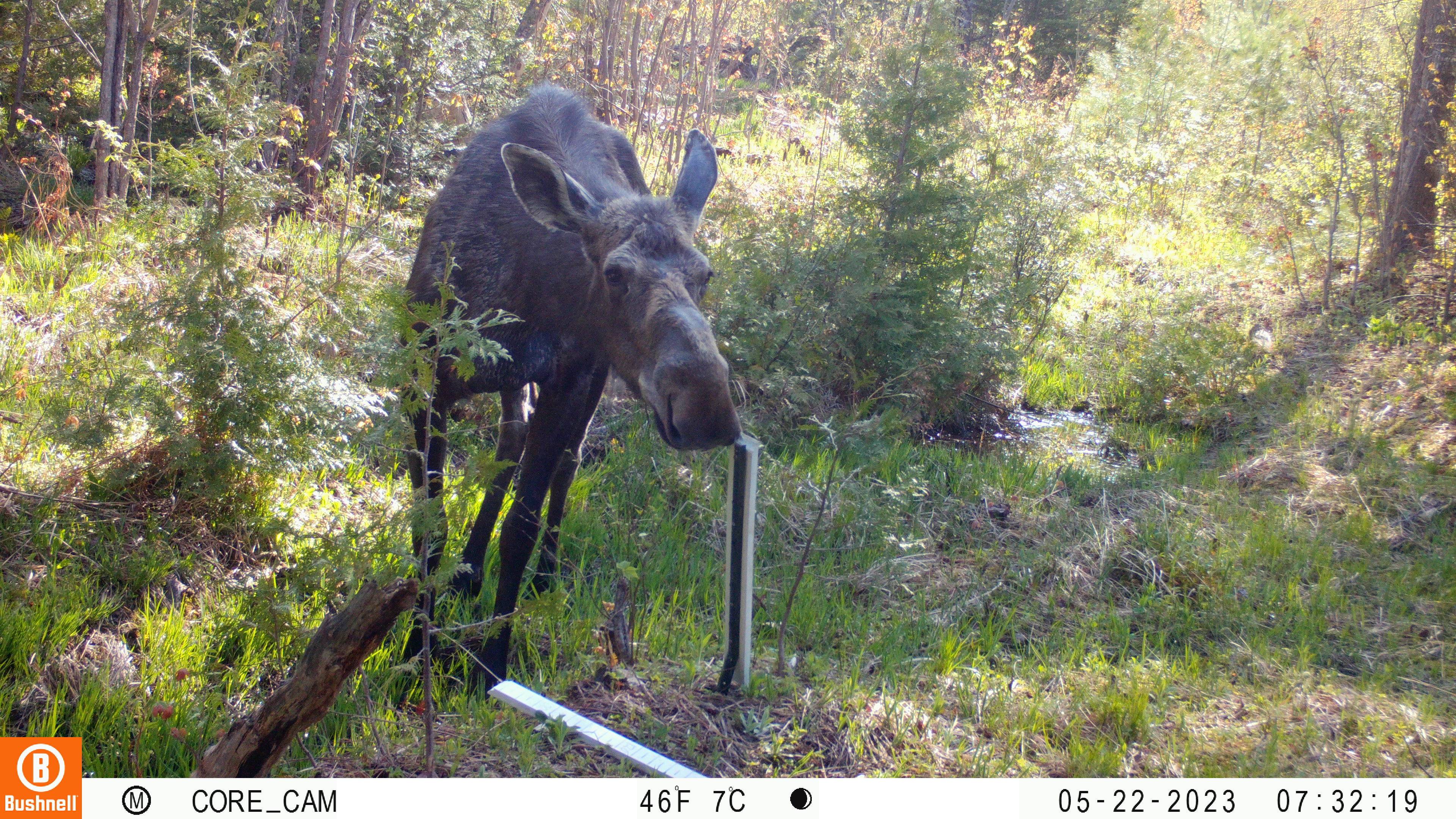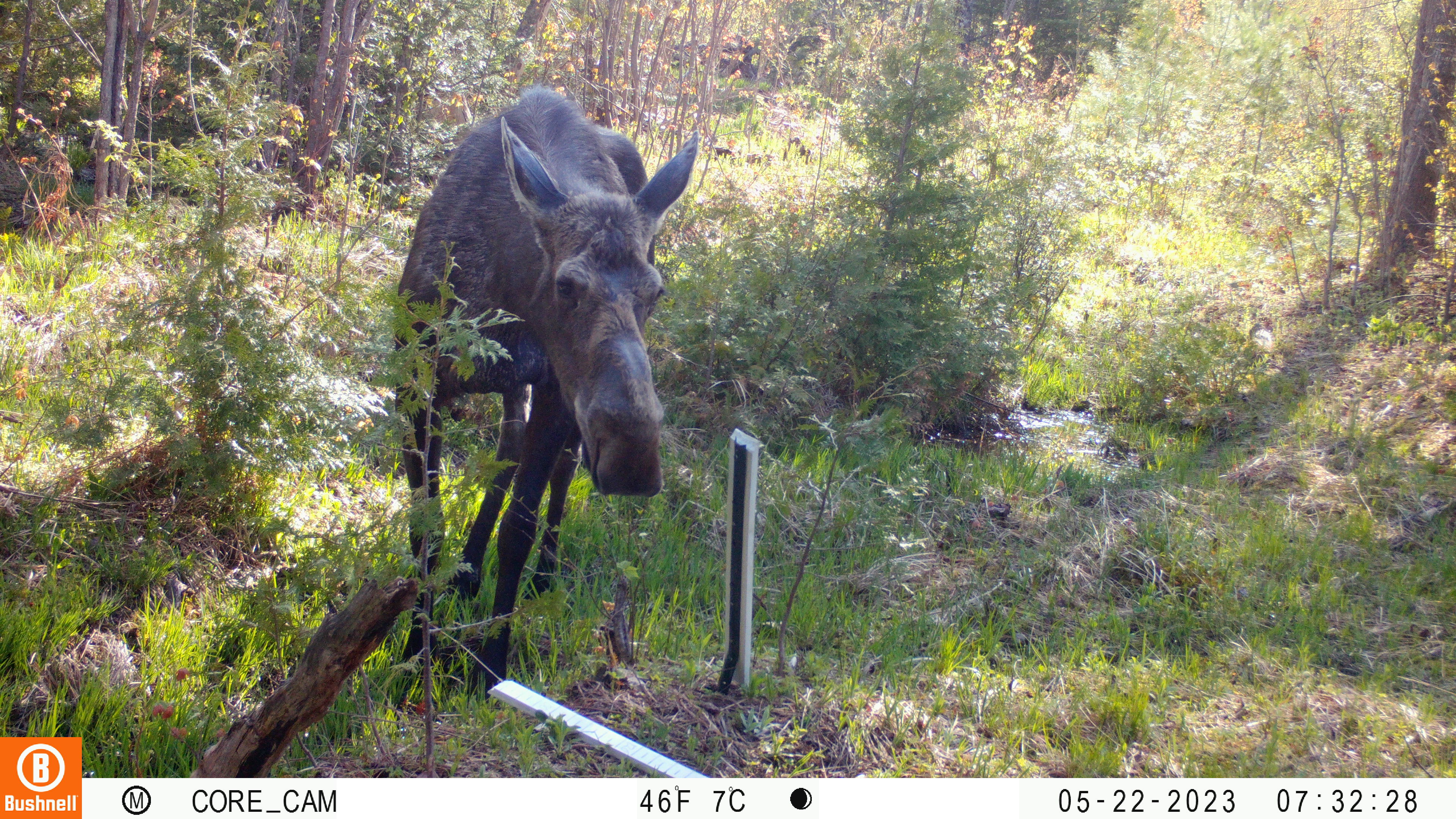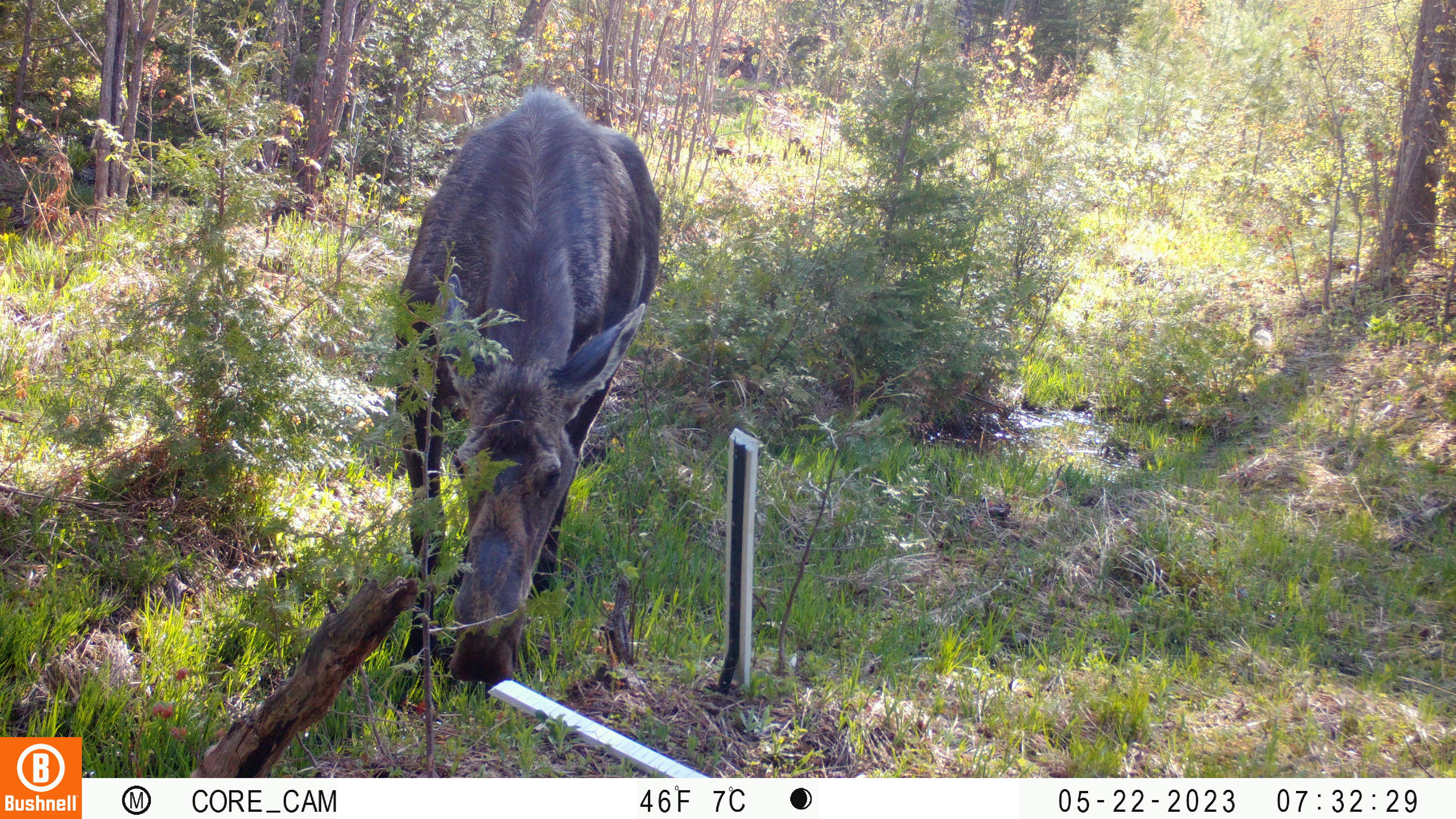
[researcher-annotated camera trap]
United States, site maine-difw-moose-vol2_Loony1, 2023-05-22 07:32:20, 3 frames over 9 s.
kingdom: Animalia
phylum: Chordata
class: Mammalia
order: Artiodactyla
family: Cervidae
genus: Alces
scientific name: Alces alces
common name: moose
Moose (Alces alces).